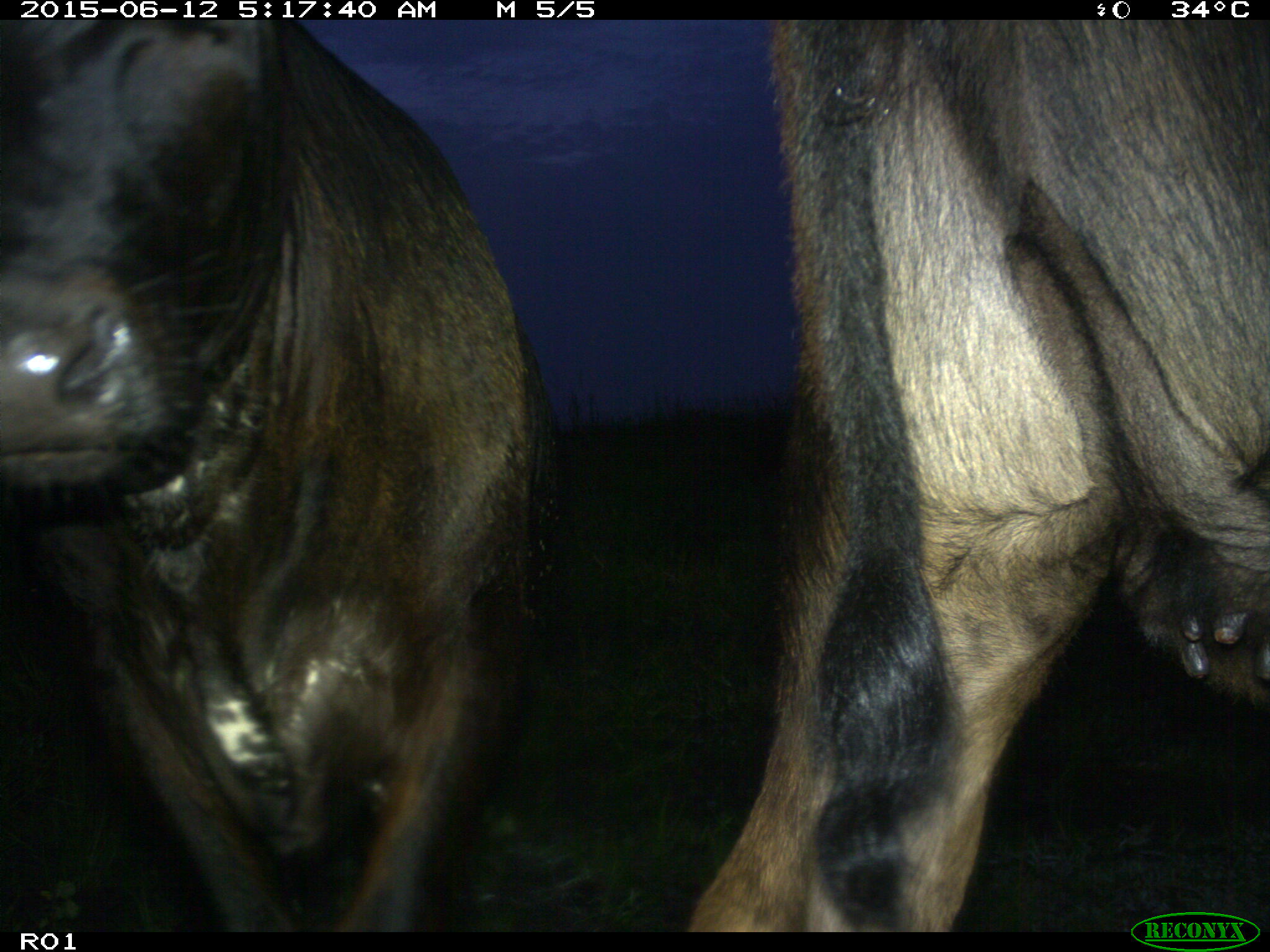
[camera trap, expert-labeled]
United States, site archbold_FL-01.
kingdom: Animalia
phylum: Chordata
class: Mammalia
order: Artiodactyla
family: Bovidae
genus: Bos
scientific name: Bos taurus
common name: domestic cow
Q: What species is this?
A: Bos taurus (domestic cow).